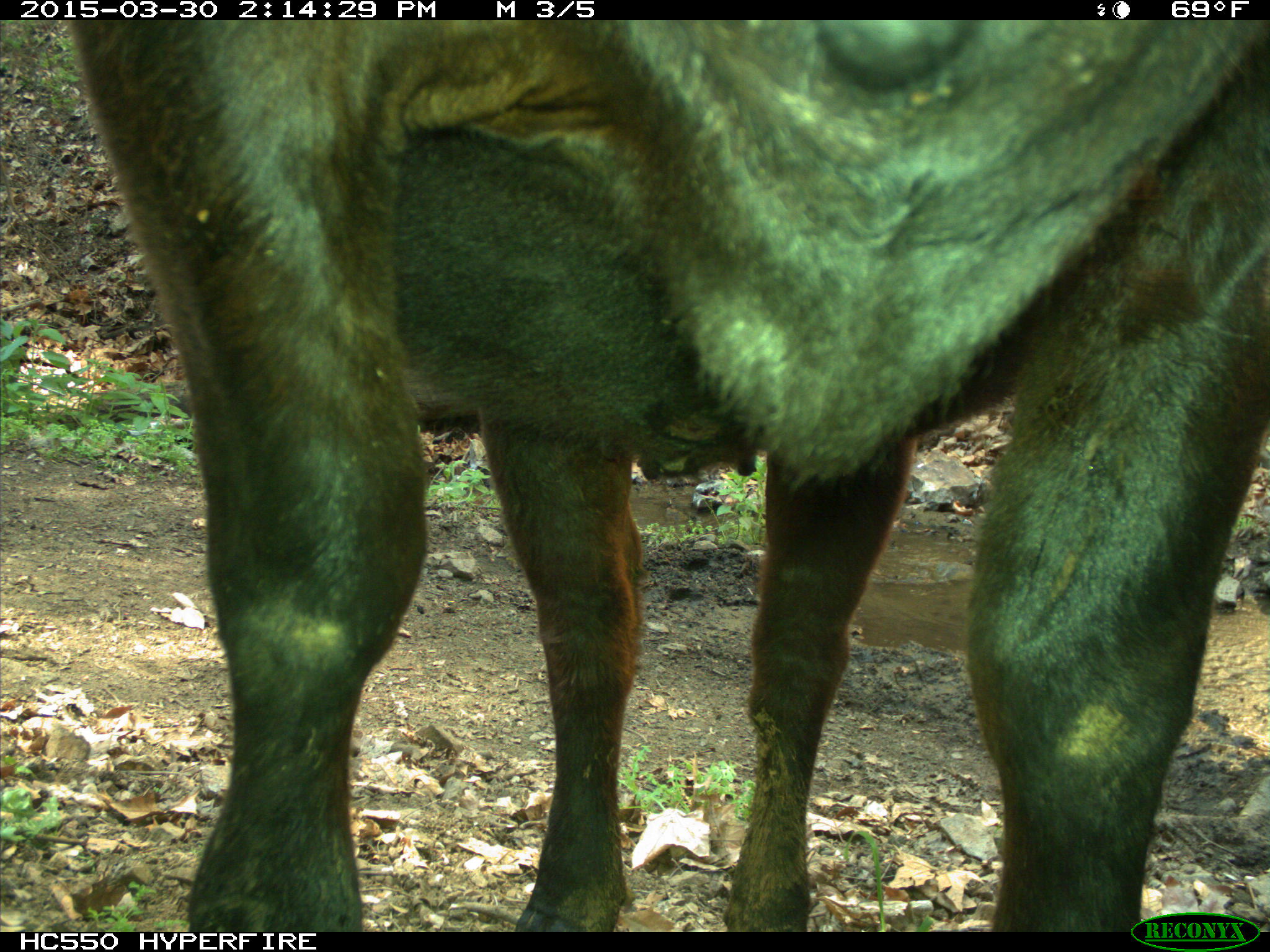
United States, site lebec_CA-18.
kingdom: Animalia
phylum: Chordata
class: Mammalia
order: Artiodactyla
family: Bovidae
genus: Bos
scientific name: Bos taurus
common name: domestic cow